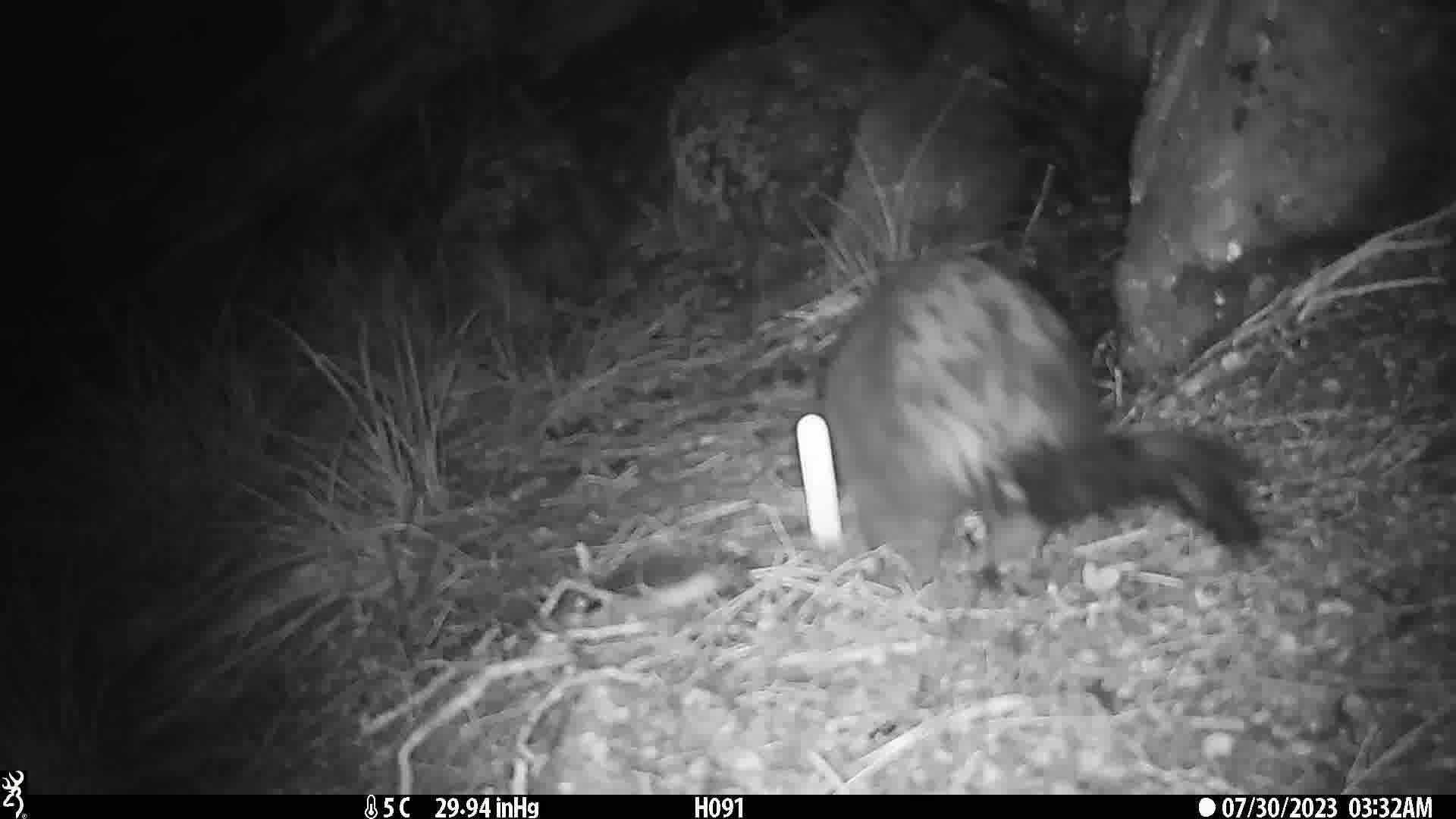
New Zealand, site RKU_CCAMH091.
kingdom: Animalia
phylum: Chordata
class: Mammalia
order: Diprotodontia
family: Phalangeridae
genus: Trichosurus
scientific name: Trichosurus vulpecula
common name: common brushtail possum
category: possum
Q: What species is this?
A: Possum (common brushtail possum) (Trichosurus vulpecula).